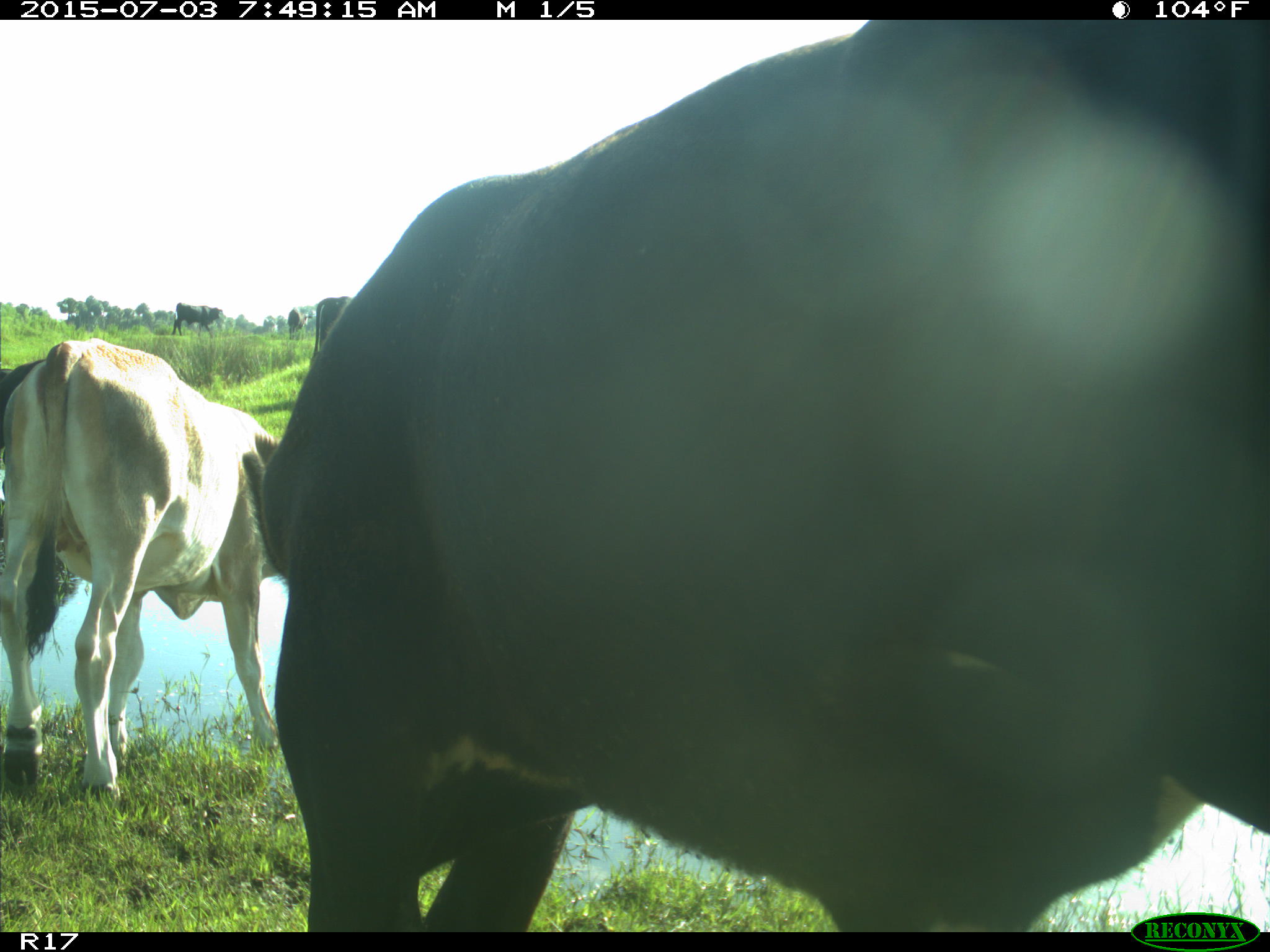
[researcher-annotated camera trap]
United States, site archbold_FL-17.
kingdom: Animalia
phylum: Chordata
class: Mammalia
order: Artiodactyla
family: Bovidae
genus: Bos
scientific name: Bos taurus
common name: domestic cow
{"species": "Bos taurus (domestic cow)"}